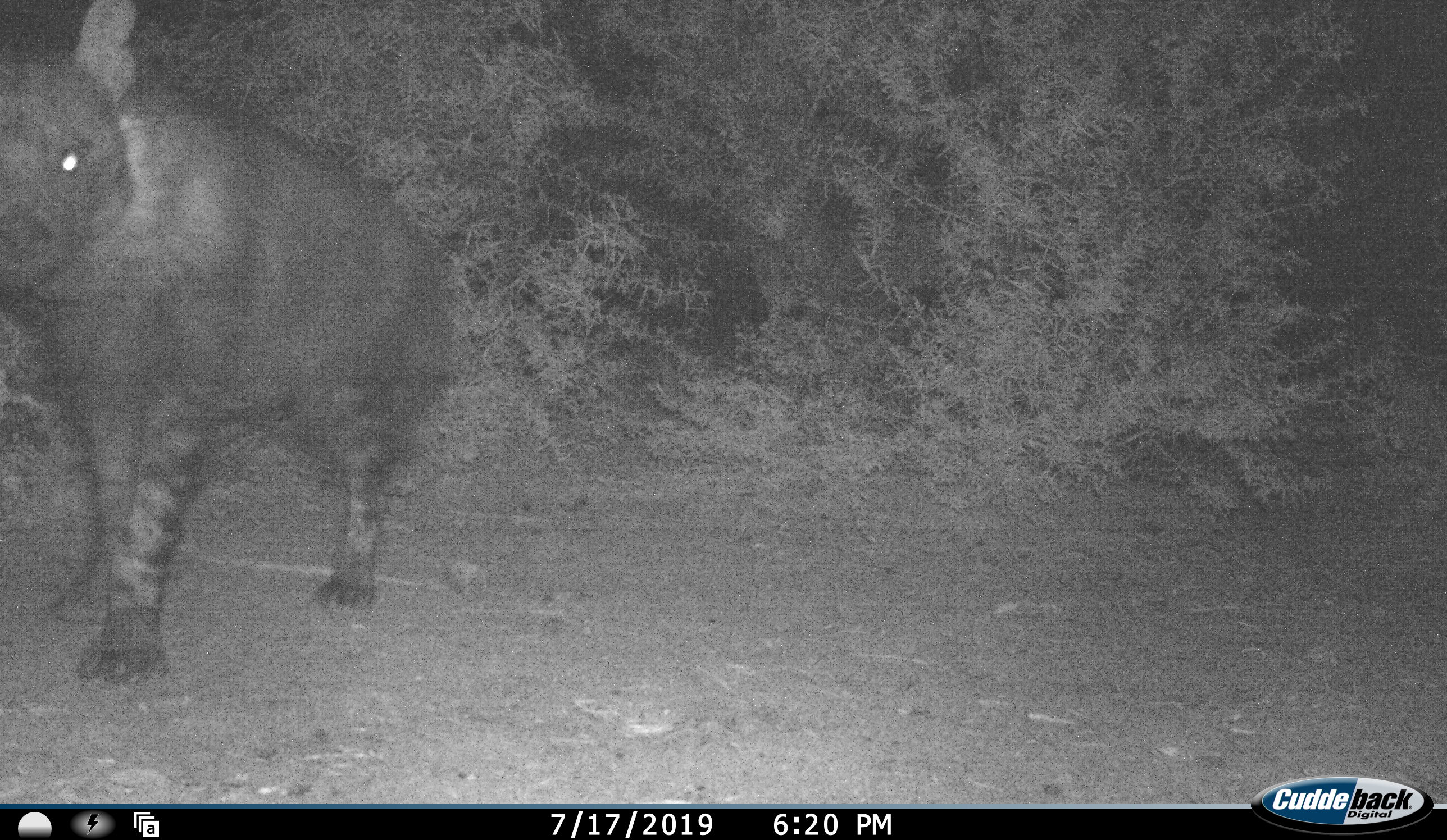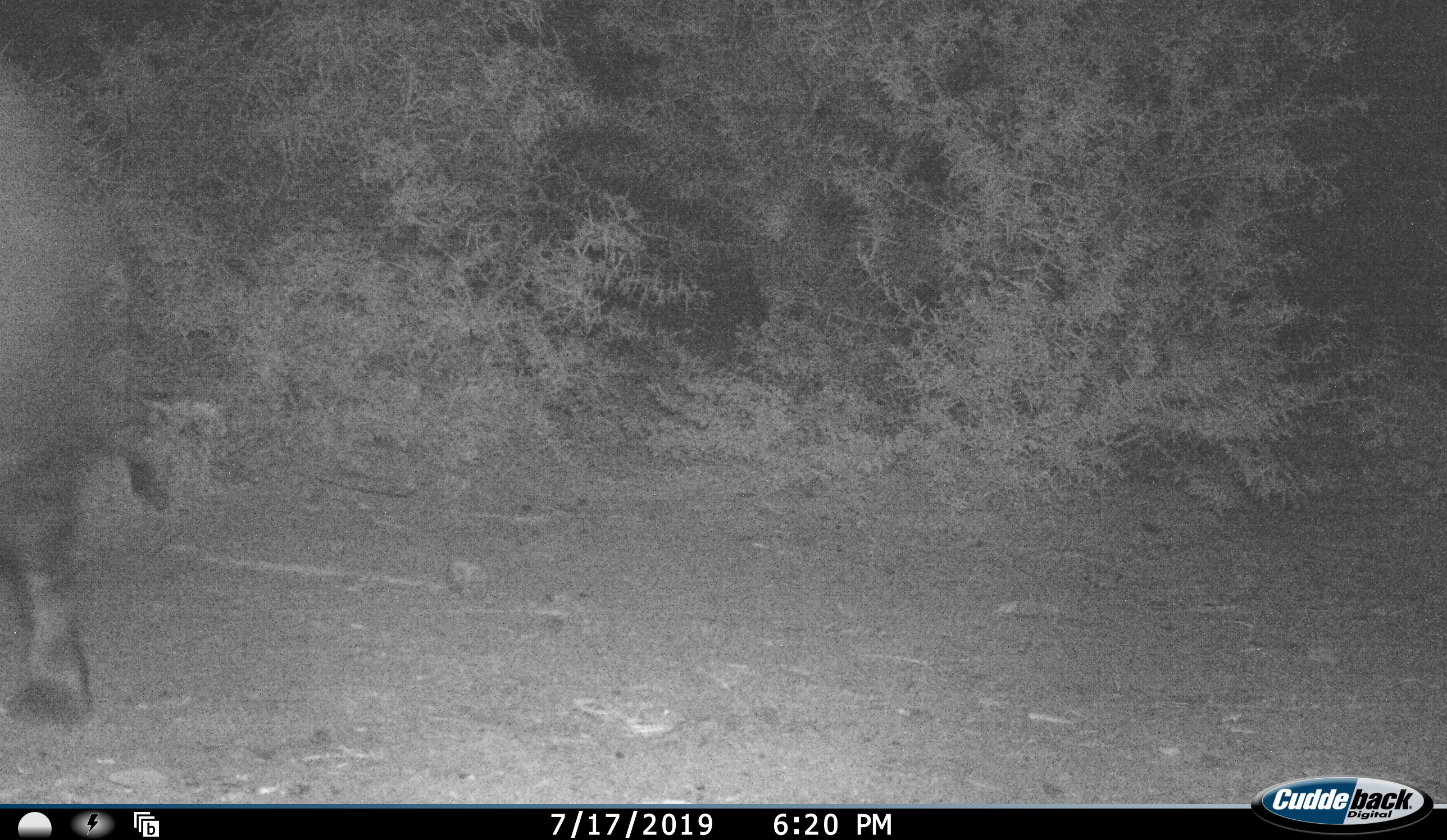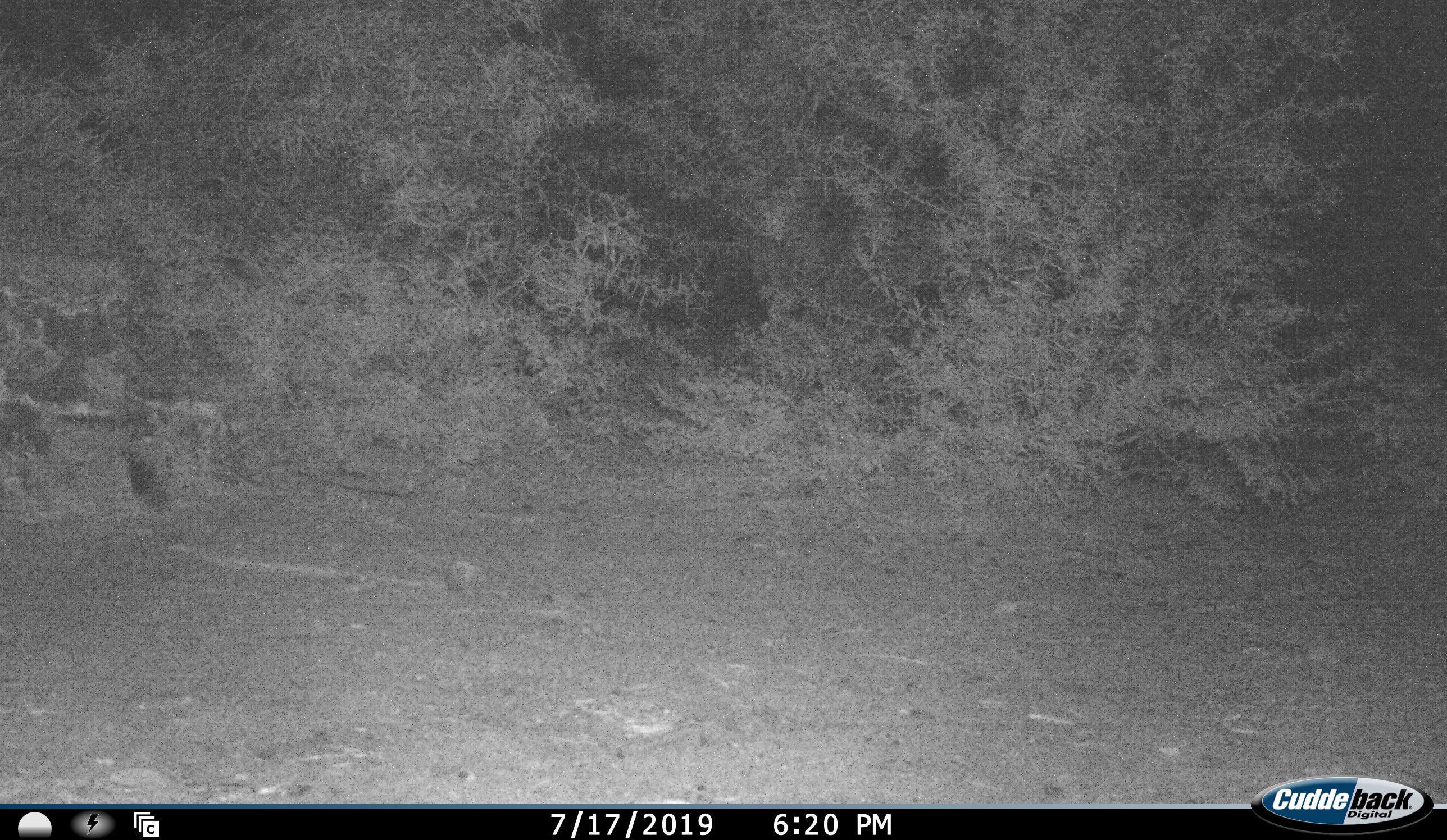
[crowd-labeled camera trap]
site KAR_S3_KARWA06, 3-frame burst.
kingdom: Animalia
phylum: Chordata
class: Mammalia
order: Carnivora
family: Hyaenidae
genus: Parahyaena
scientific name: Parahyaena brunnea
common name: brown hyena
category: hyenabrown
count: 1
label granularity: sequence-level